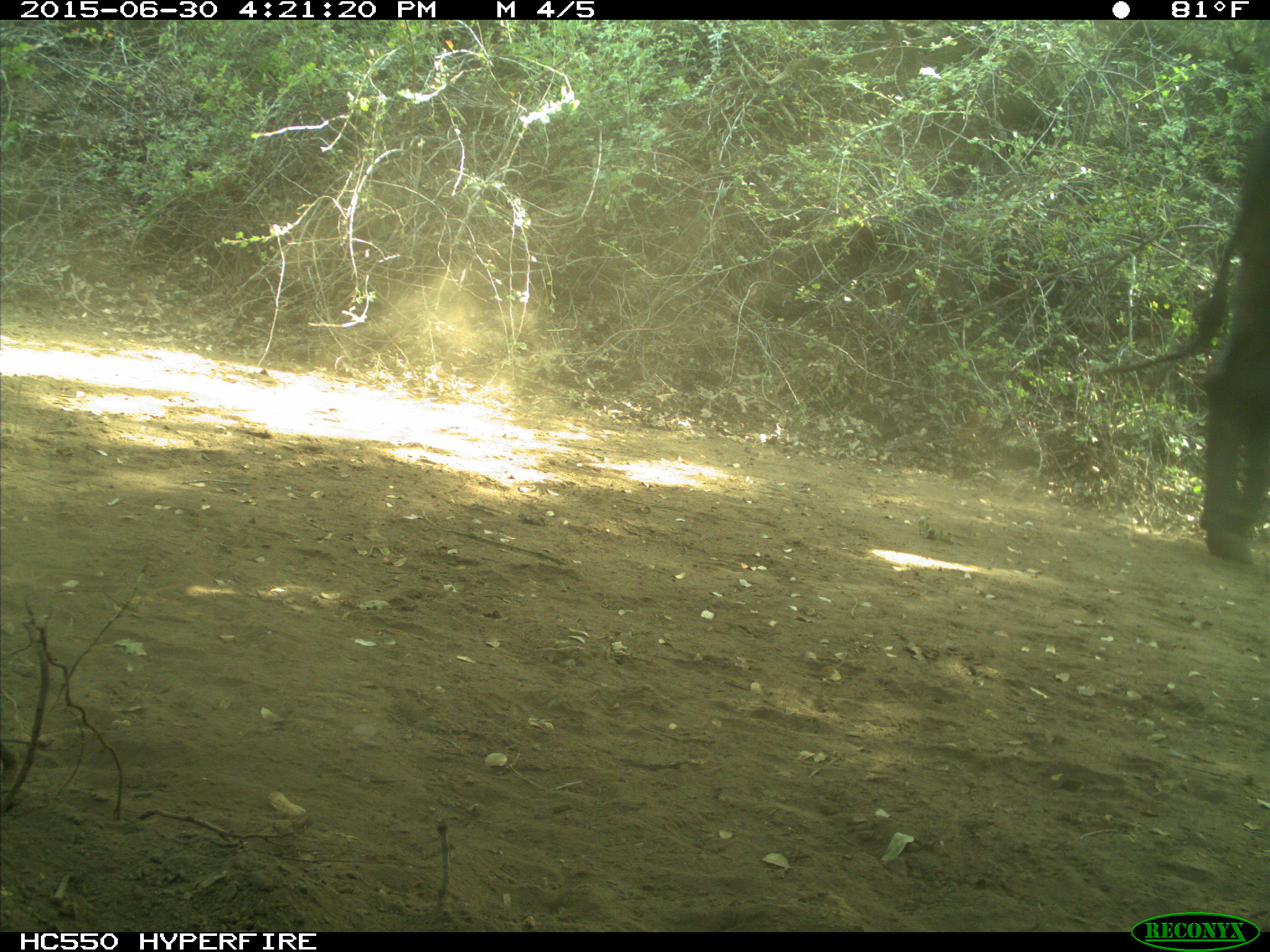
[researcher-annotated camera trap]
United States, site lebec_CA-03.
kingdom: Animalia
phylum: Chordata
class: Mammalia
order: Artiodactyla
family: Bovidae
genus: Bos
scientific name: Bos taurus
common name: domestic cow